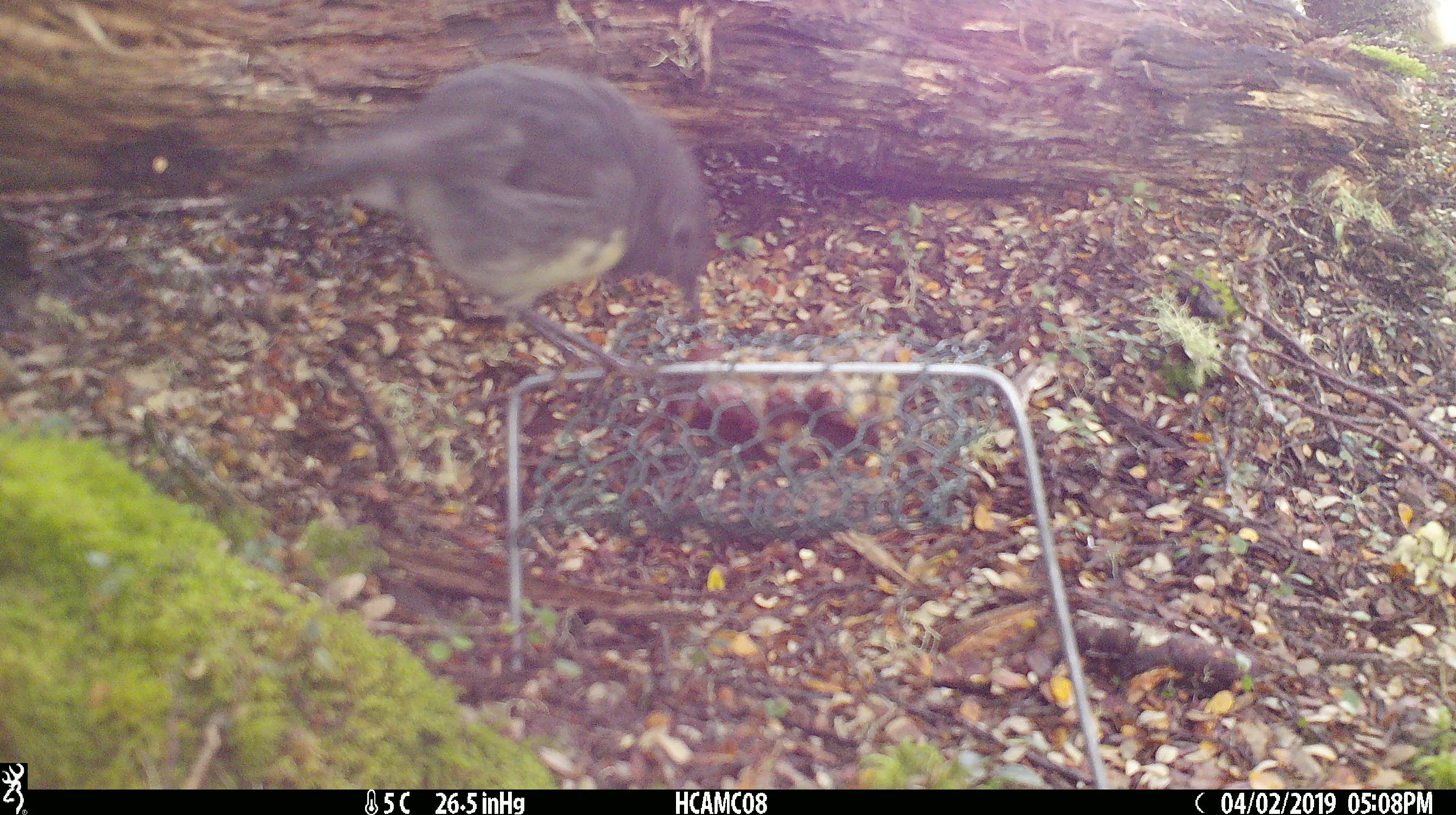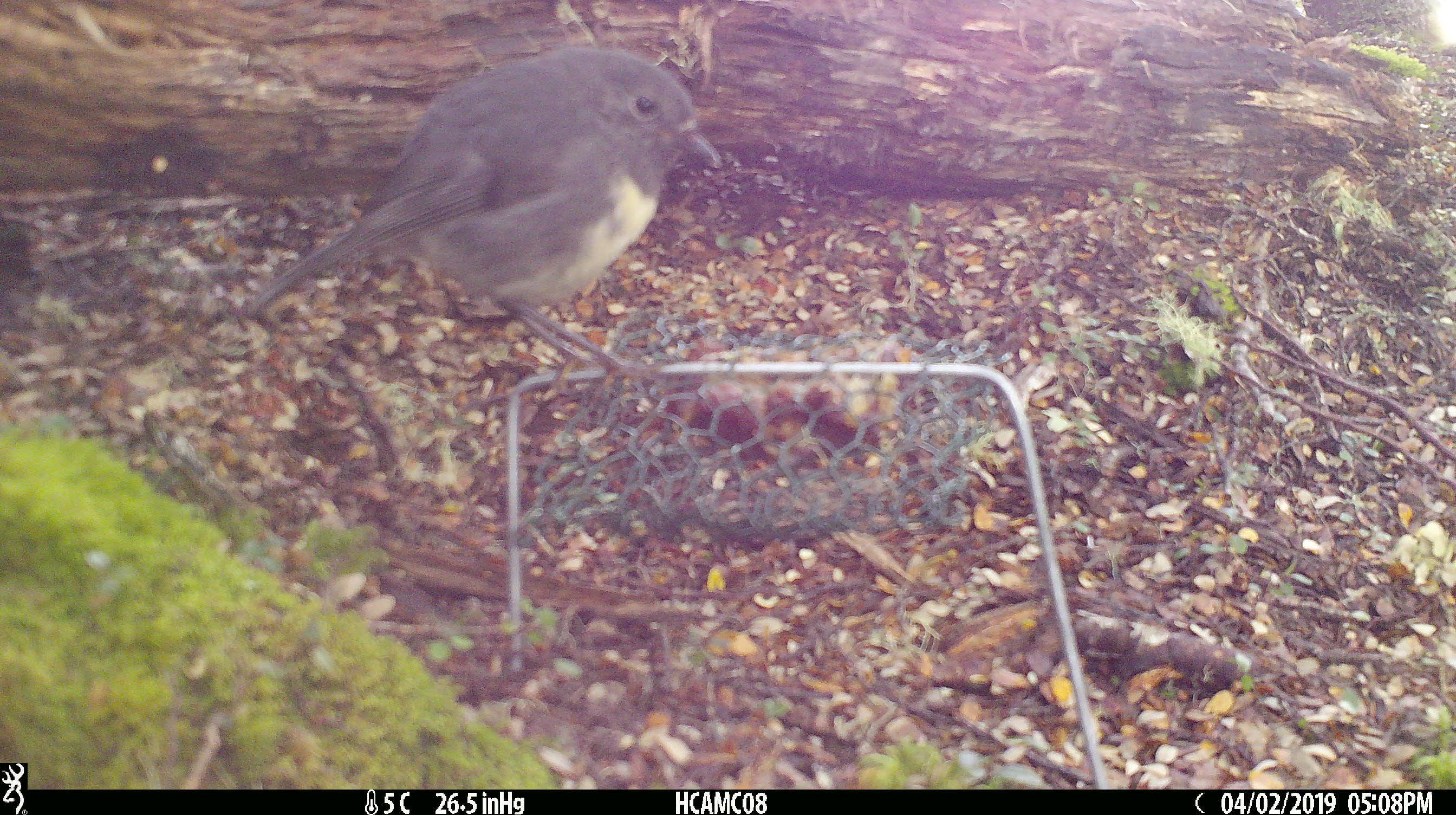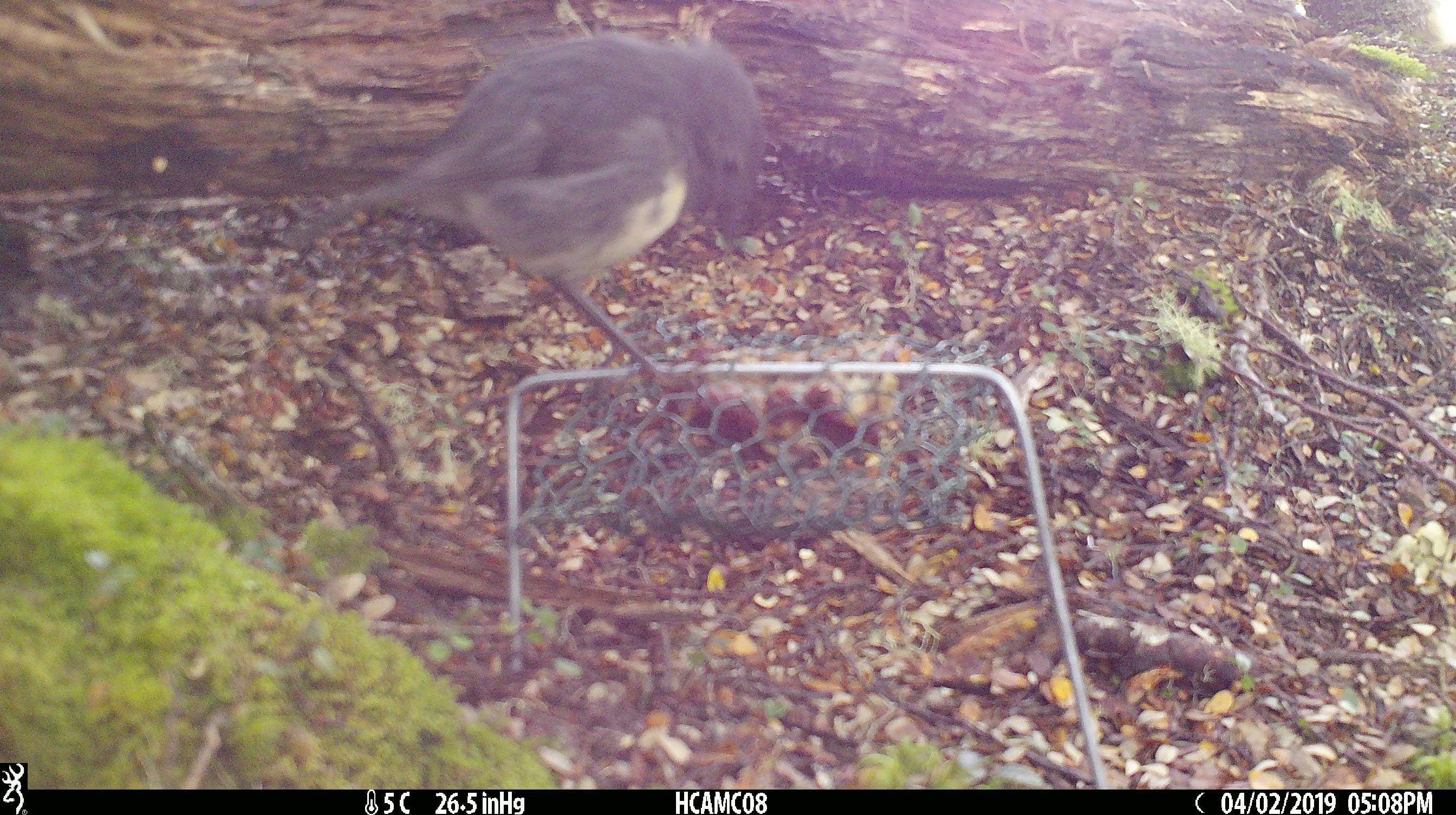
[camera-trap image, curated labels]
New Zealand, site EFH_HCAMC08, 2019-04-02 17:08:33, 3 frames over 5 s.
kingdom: Animalia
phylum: Chordata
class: Aves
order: Passeriformes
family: Petroicidae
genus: Petroica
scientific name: Petroica australis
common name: new zealand robin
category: robin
Robin (new zealand robin) (Petroica australis).